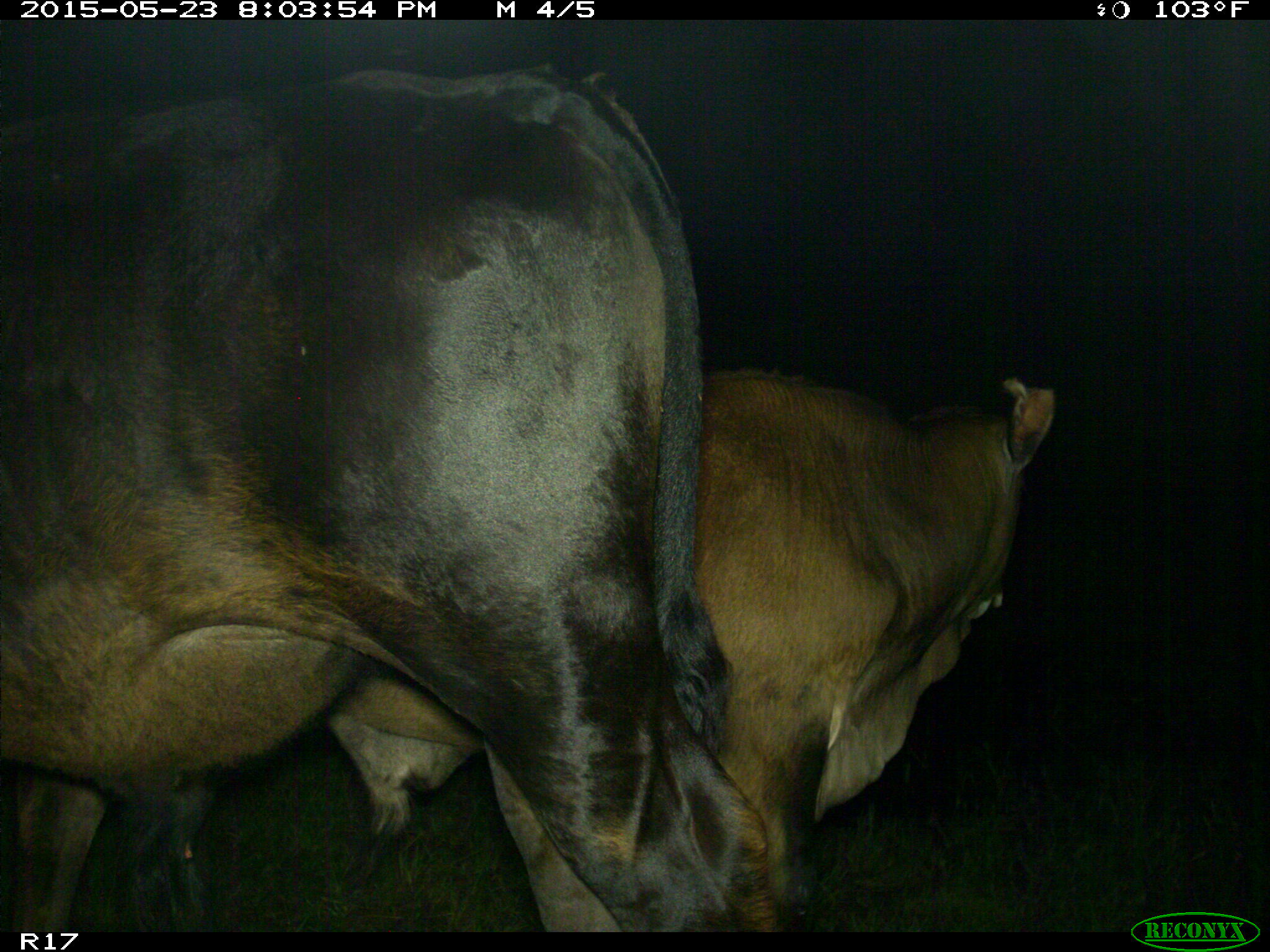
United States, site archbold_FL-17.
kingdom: Animalia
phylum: Chordata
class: Mammalia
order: Artiodactyla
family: Bovidae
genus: Bos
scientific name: Bos taurus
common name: domestic cow